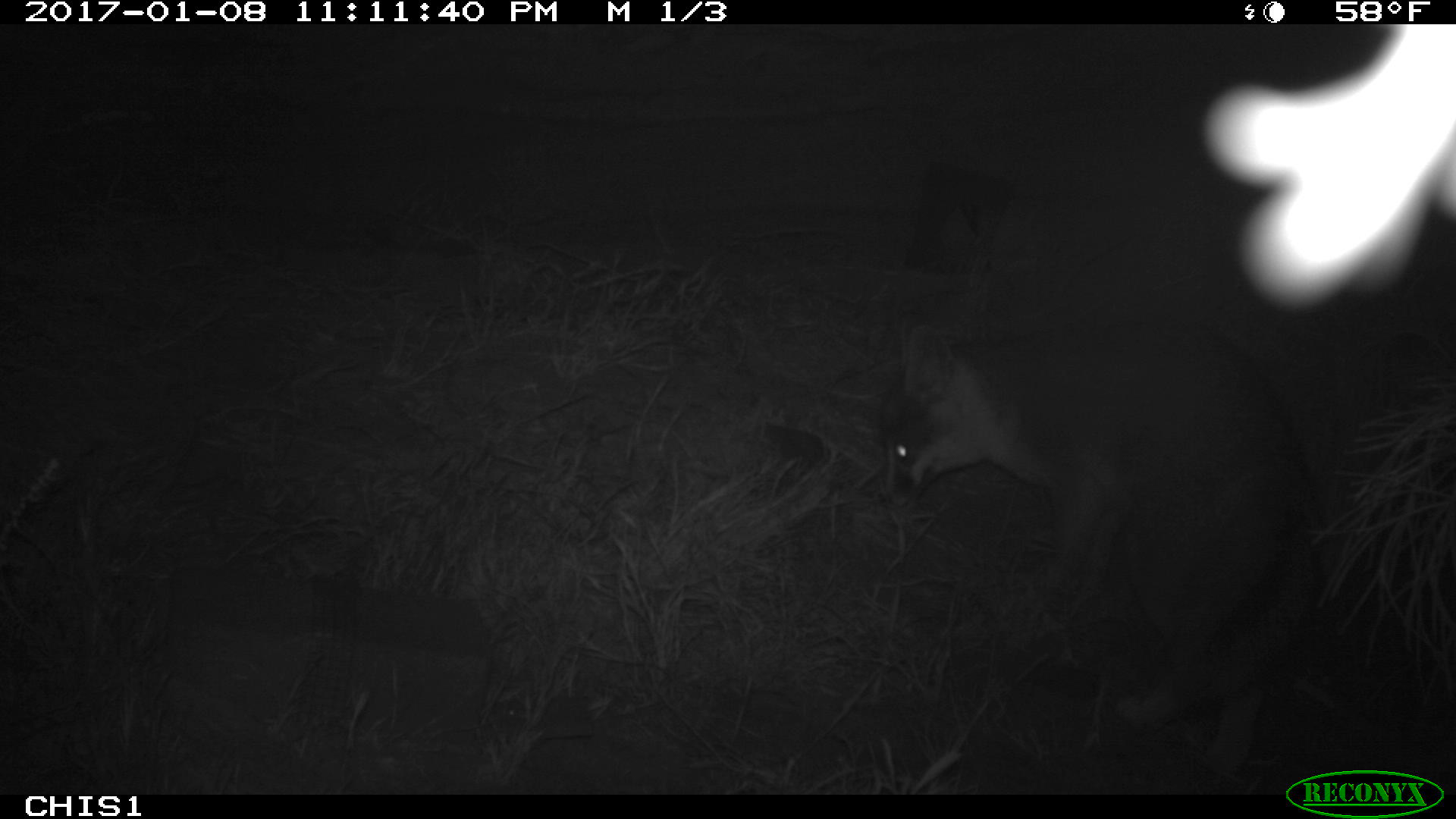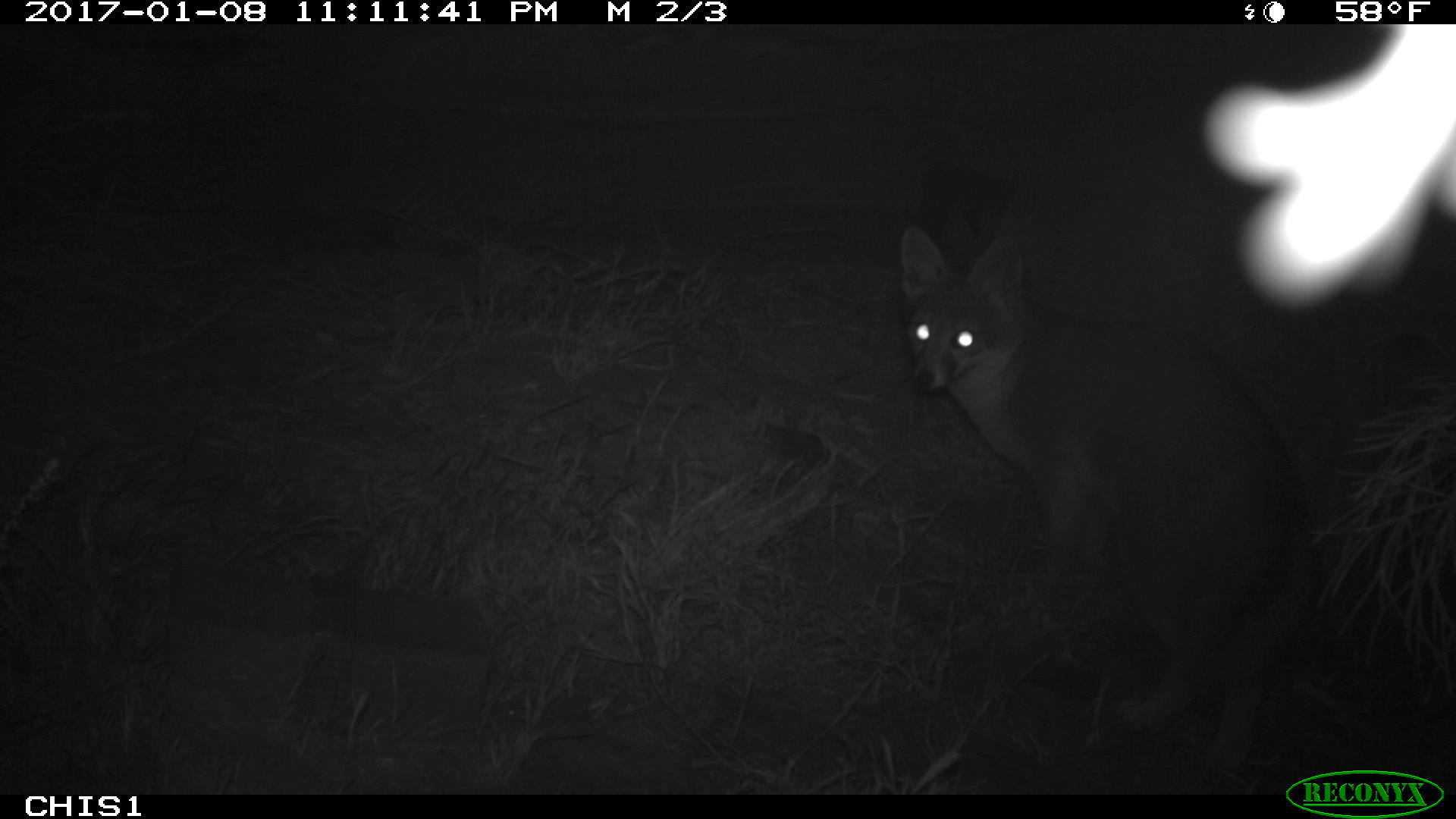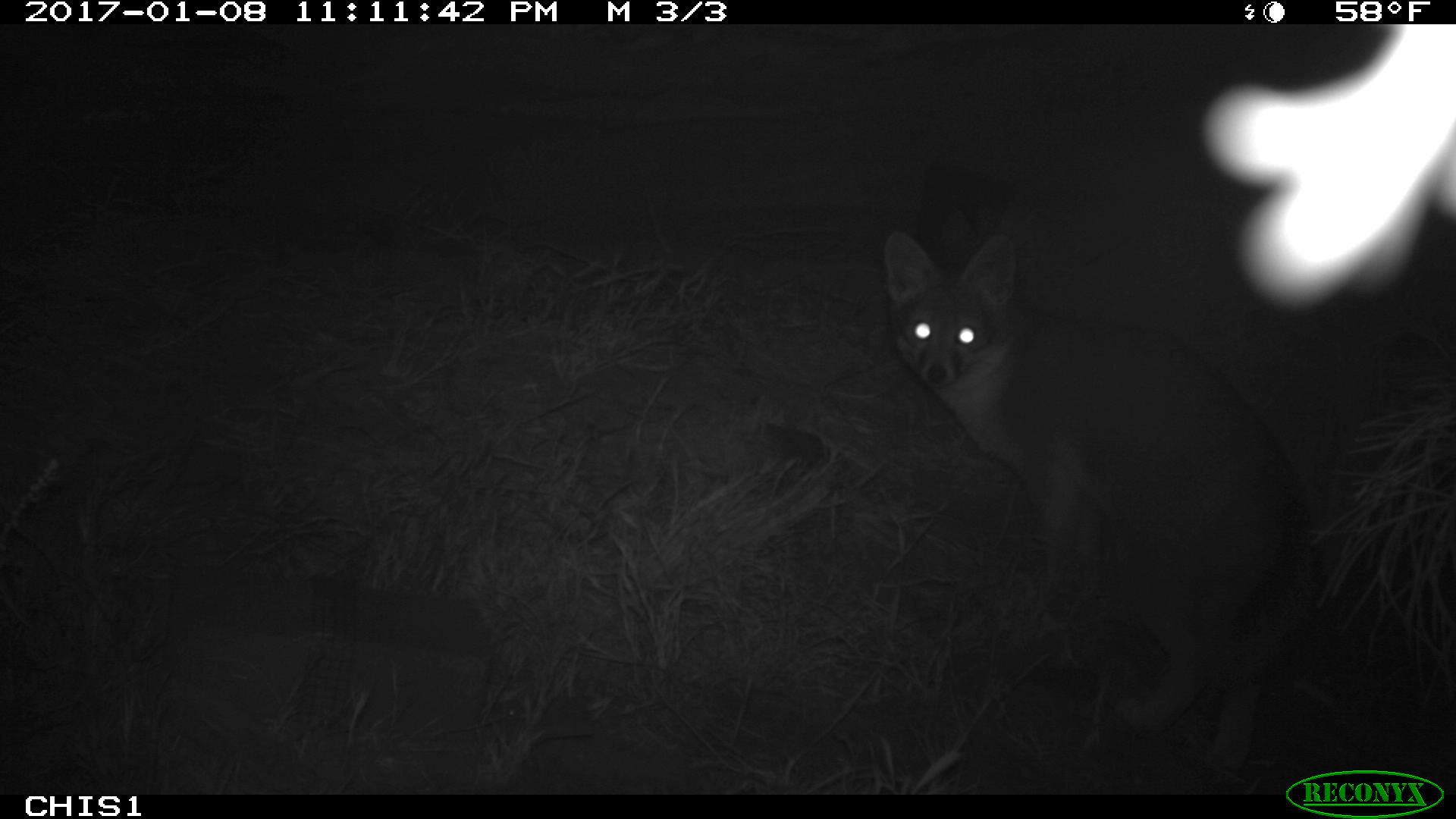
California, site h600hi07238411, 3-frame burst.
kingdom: Animalia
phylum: Chordata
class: Mammalia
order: Carnivora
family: Canidae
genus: Urocyon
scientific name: Urocyon littoralis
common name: island fox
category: fox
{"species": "fox (island fox) (Urocyon littoralis)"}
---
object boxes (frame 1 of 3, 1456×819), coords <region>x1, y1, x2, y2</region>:
fox: <region>881, 313, 1320, 774</region>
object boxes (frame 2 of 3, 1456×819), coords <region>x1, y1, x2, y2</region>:
fox: <region>897, 223, 1316, 770</region>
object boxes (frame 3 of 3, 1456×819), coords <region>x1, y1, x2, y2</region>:
fox: <region>880, 227, 1320, 773</region>